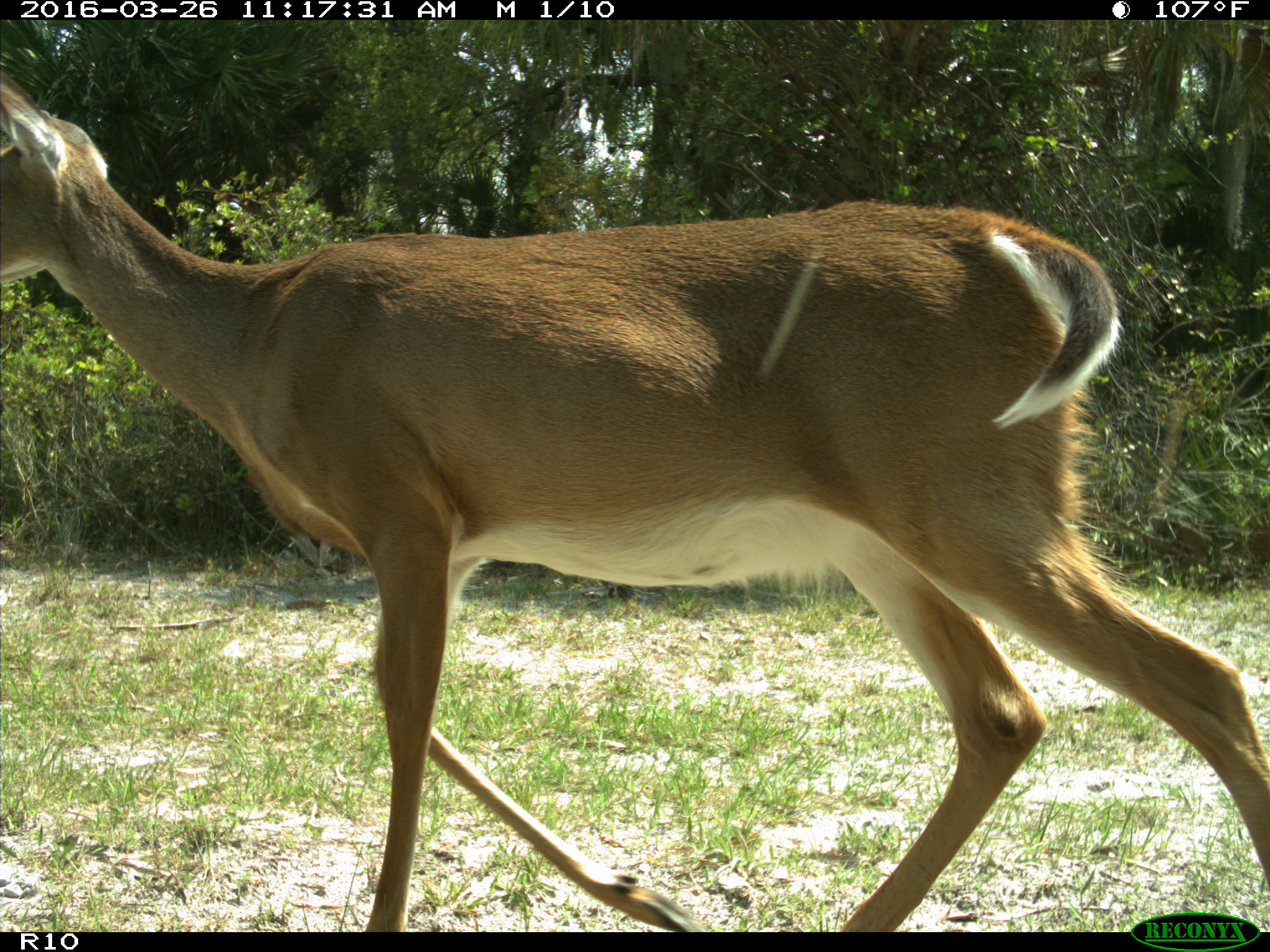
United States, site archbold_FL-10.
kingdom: Animalia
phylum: Chordata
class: Mammalia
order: Artiodactyla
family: Cervidae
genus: Odocoileus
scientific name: Odocoileus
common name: deer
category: unidentified deer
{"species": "unidentified deer (deer) (Odocoileus)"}